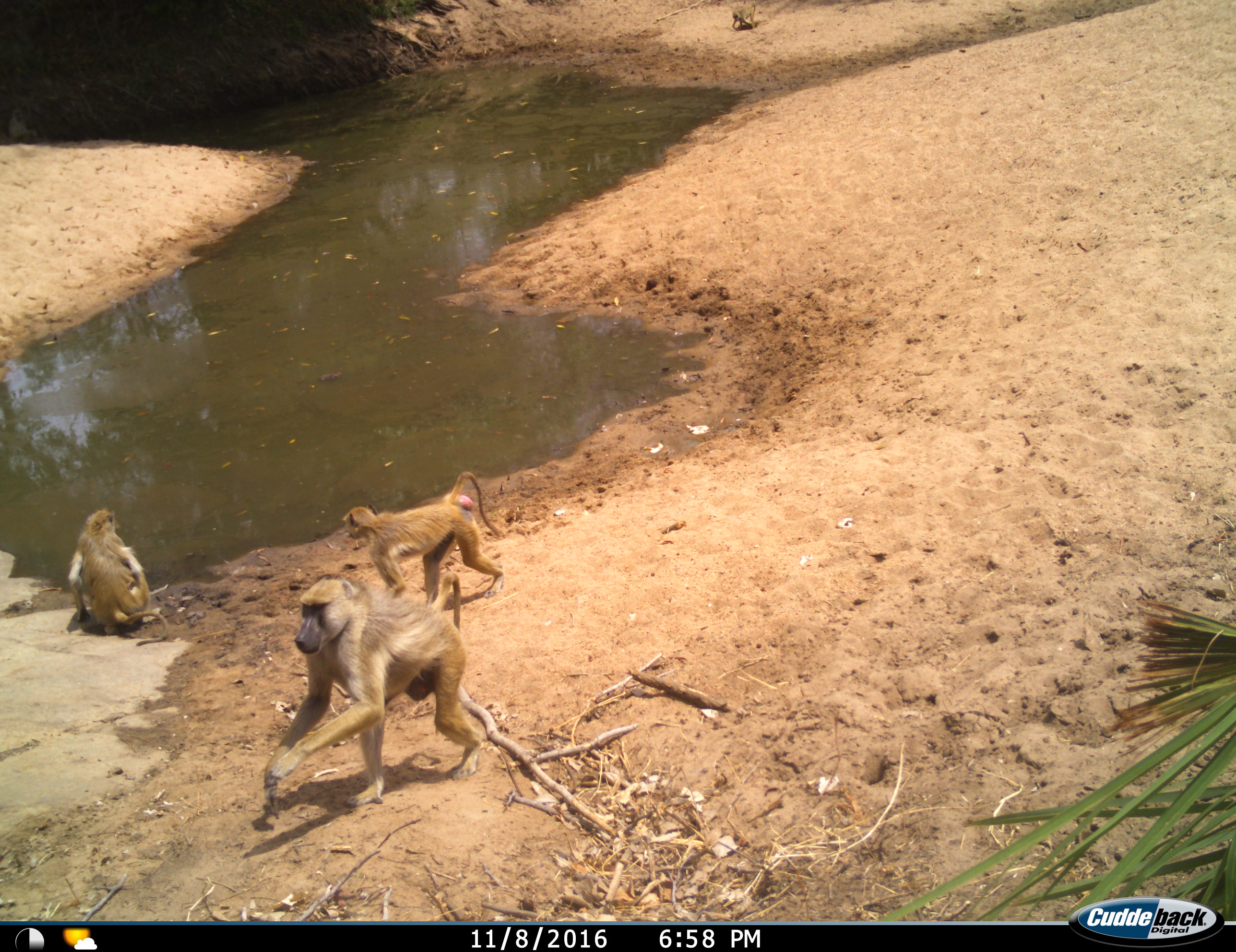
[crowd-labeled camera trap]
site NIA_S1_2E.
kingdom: Animalia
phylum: Chordata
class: Mammalia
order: Primates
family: Cercopithecidae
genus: Papio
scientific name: Papio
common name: baboon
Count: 4.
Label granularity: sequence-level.